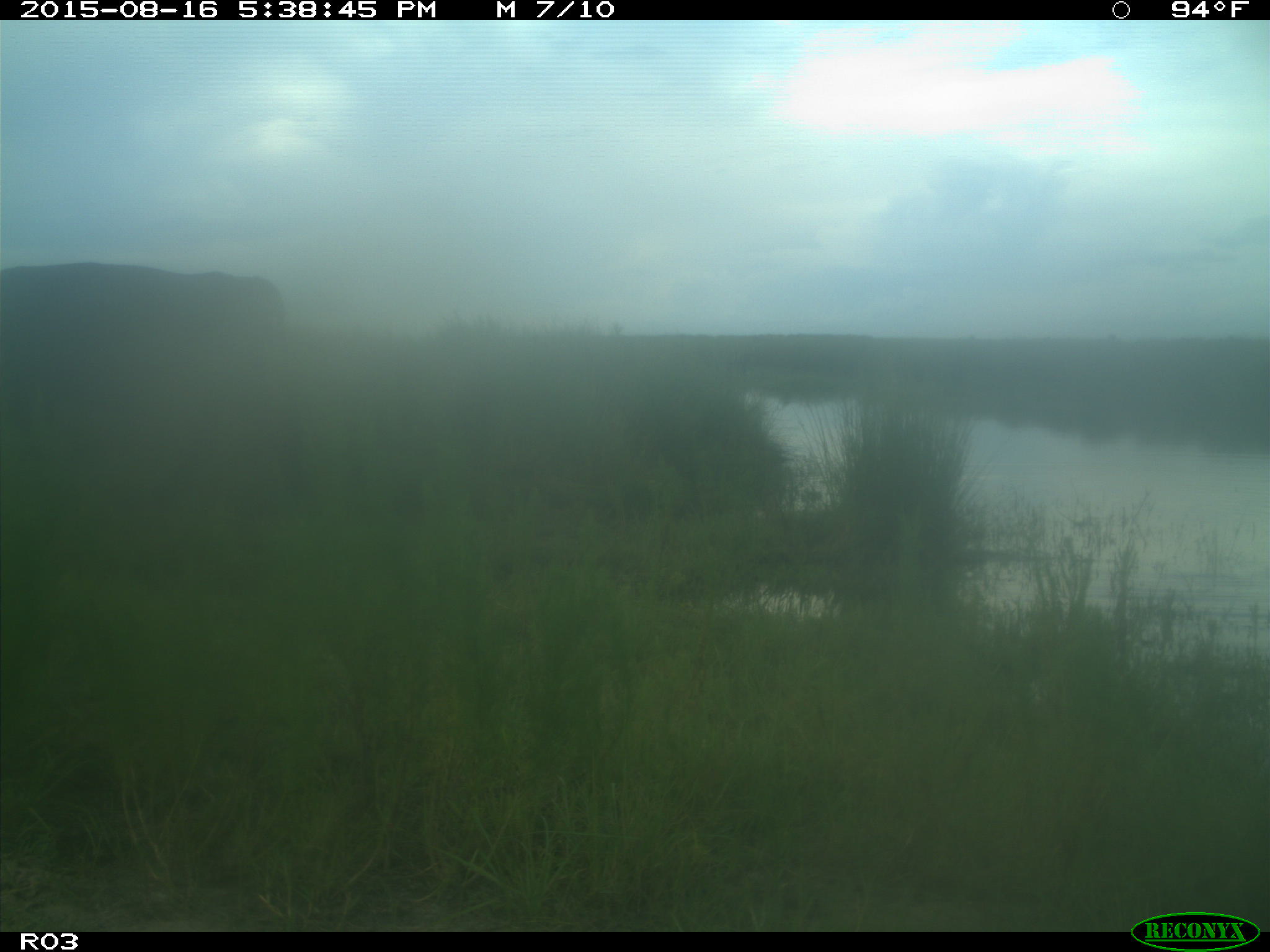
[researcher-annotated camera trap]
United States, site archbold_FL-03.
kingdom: Animalia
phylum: Chordata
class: Mammalia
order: Artiodactyla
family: Bovidae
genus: Bos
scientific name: Bos taurus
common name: domestic cow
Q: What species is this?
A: Bos taurus (domestic cow).